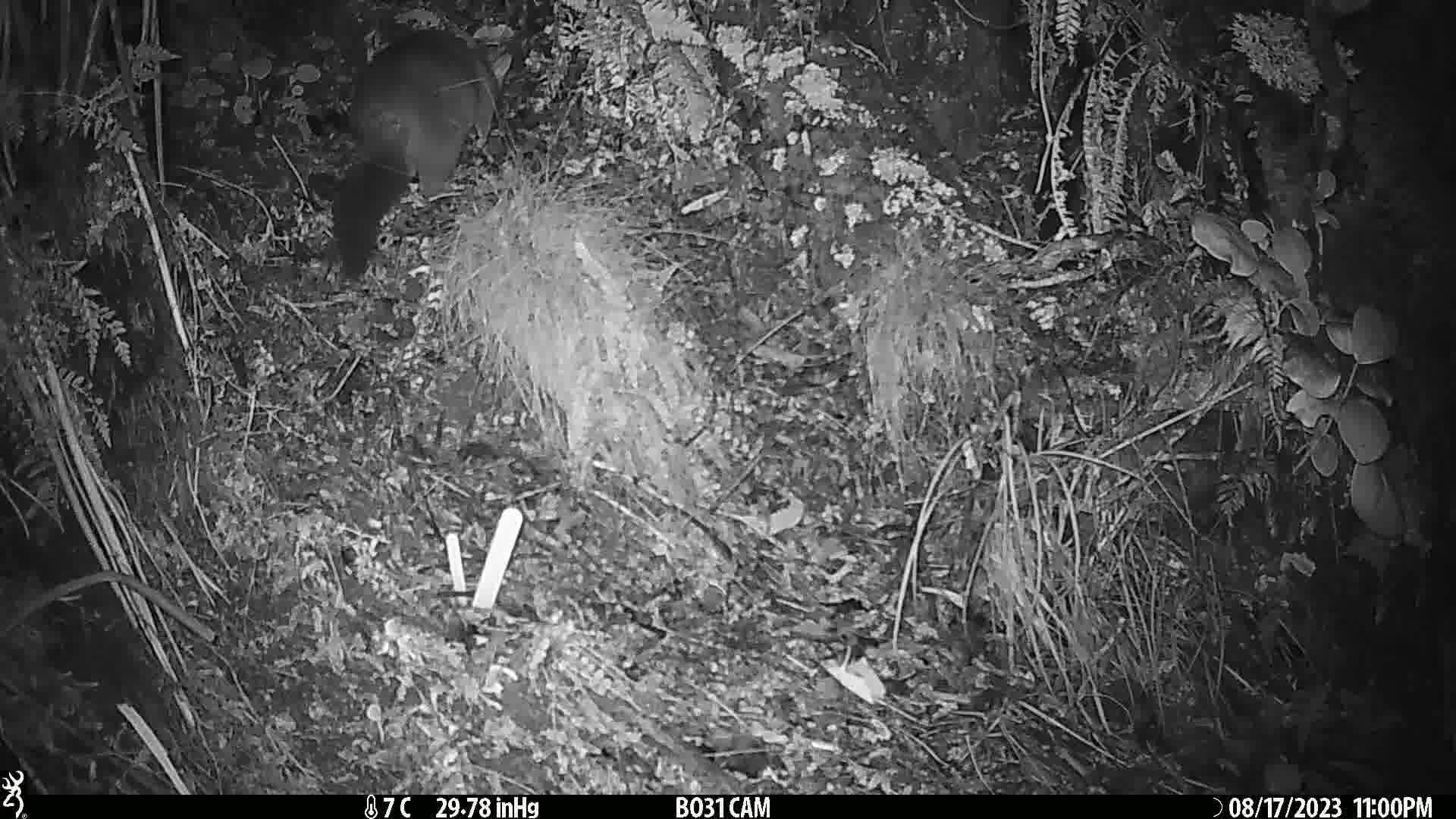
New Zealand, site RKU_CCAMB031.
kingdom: Animalia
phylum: Chordata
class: Mammalia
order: Diprotodontia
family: Phalangeridae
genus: Trichosurus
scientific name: Trichosurus vulpecula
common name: common brushtail possum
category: possum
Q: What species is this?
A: Possum (common brushtail possum) (Trichosurus vulpecula).